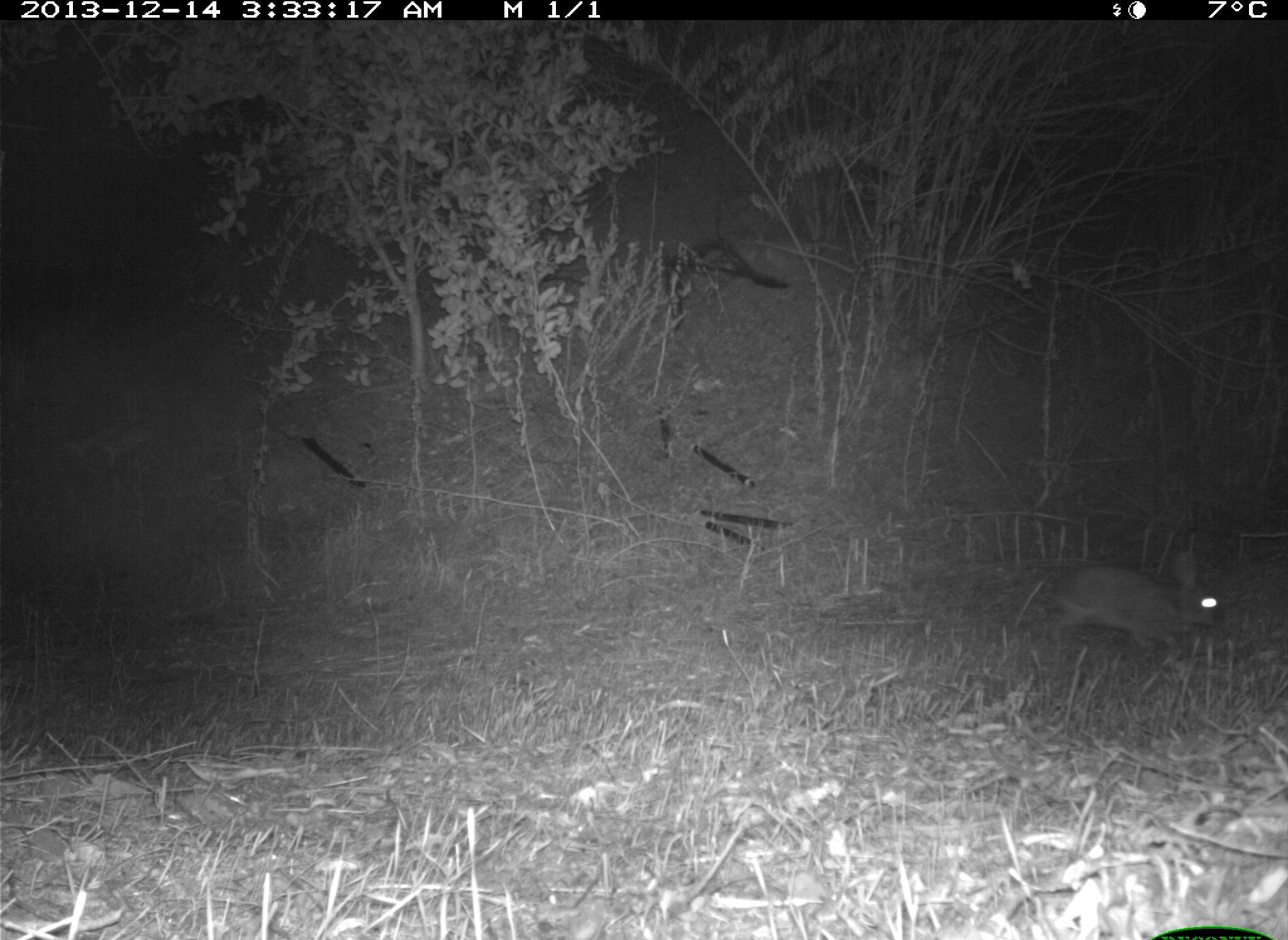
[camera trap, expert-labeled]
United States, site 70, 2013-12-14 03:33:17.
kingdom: Animalia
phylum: Chordata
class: Mammalia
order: Lagomorpha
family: Leporidae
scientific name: Leporidae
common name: rabbits and hares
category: rabbit